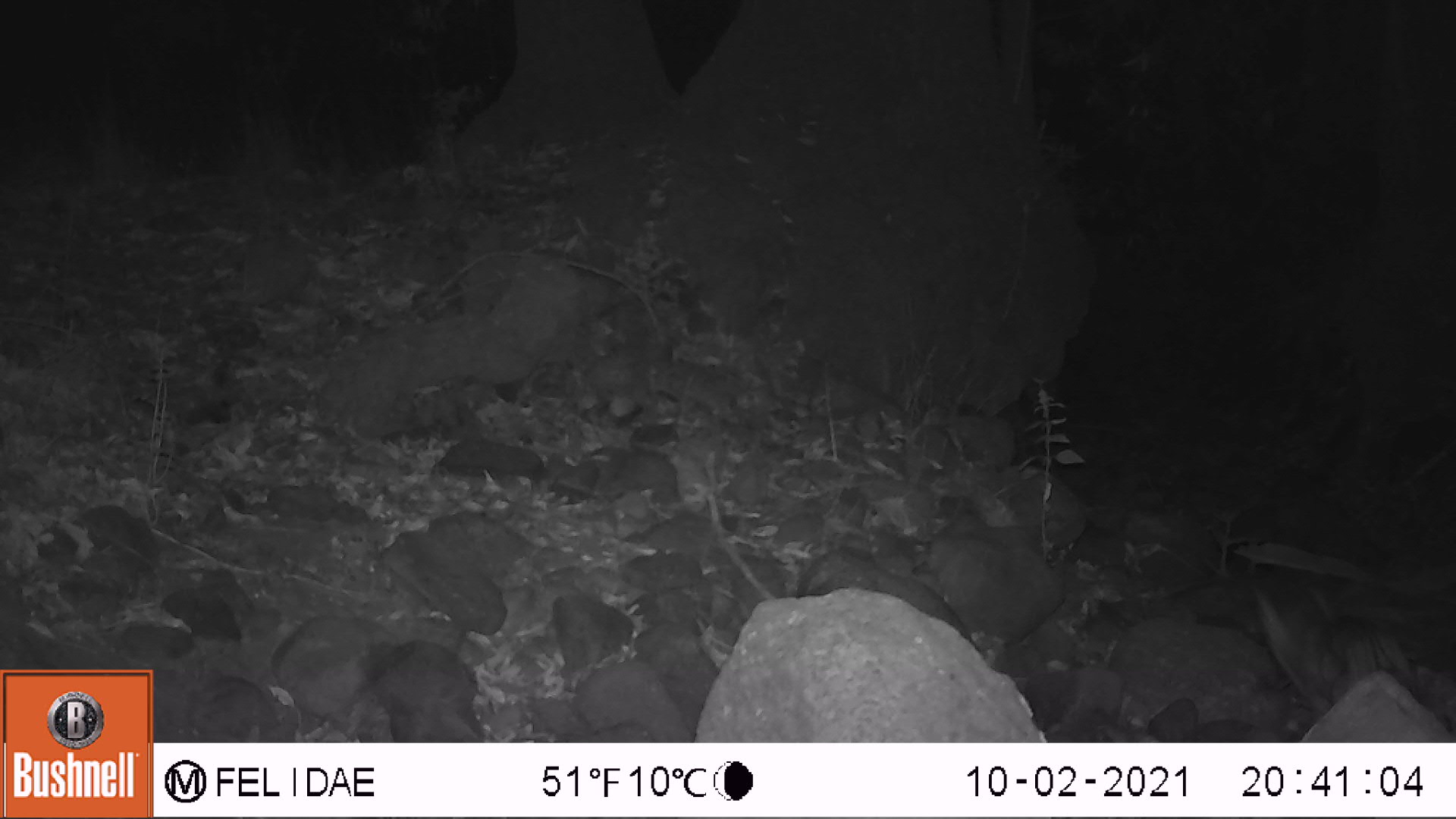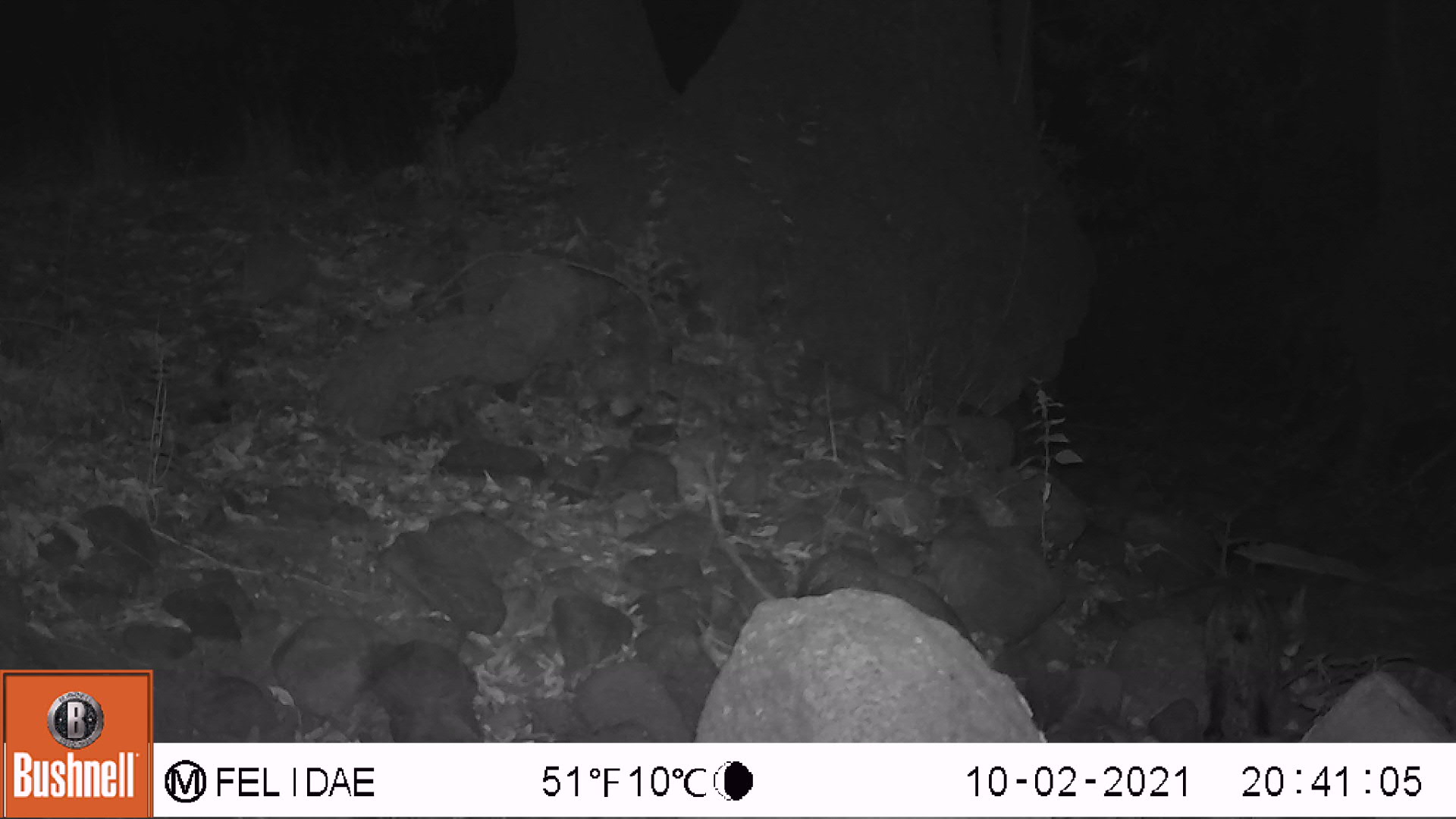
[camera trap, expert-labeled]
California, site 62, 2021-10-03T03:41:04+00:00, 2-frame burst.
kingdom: Animalia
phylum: Chordata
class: Mammalia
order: Carnivora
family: Felidae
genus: Lynx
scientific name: Lynx rufus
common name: bobcat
Bobcat (Lynx rufus).